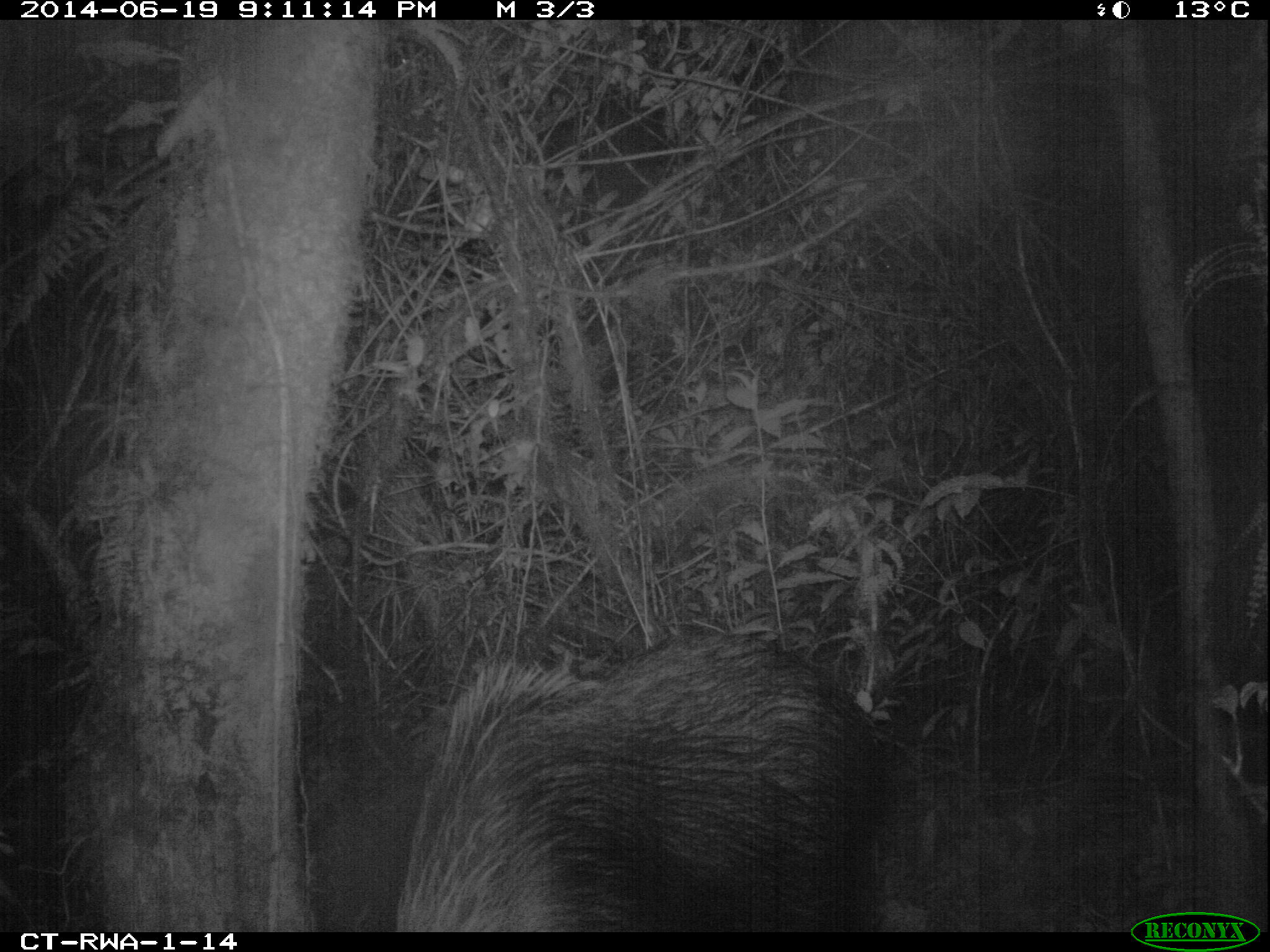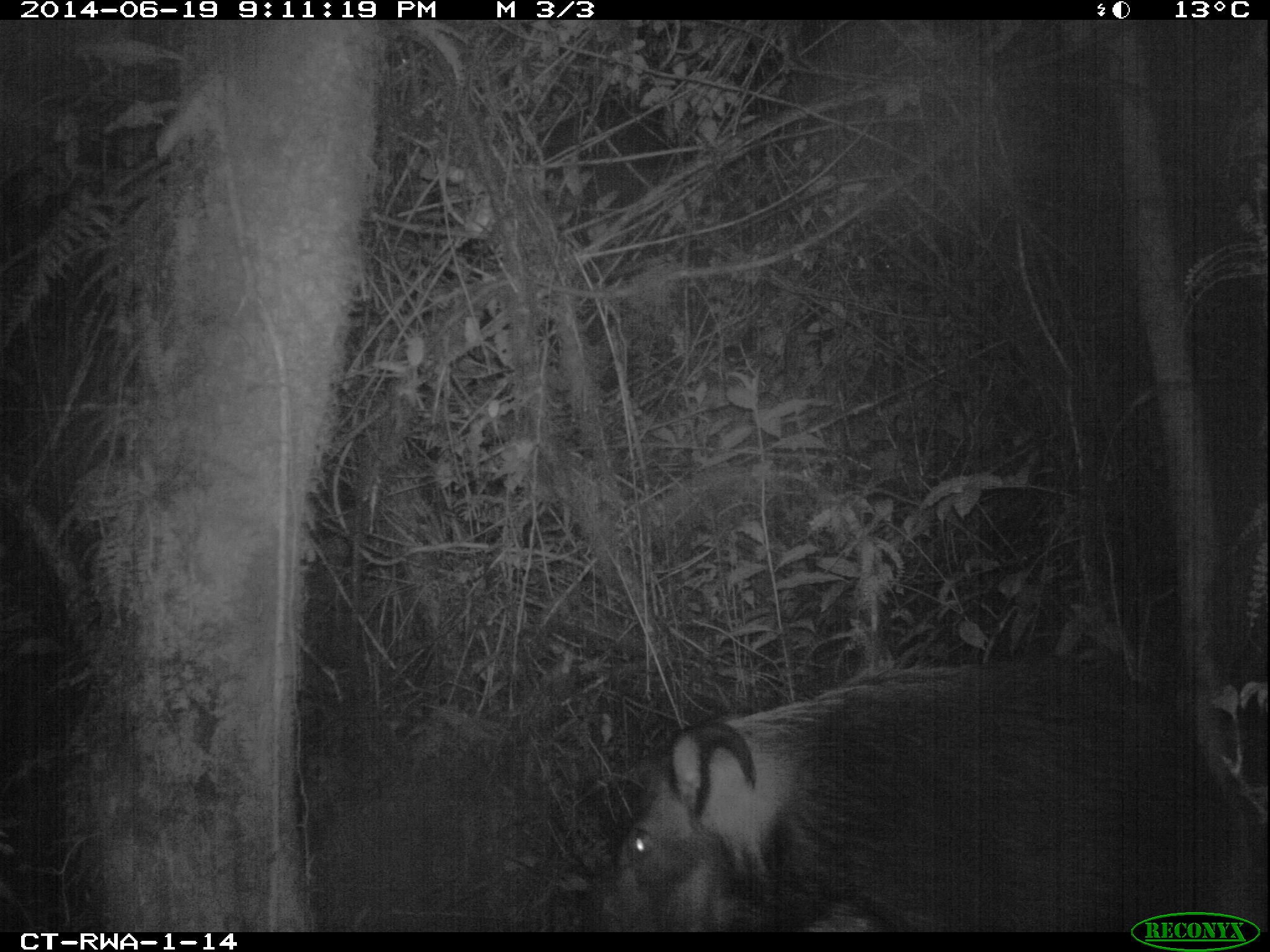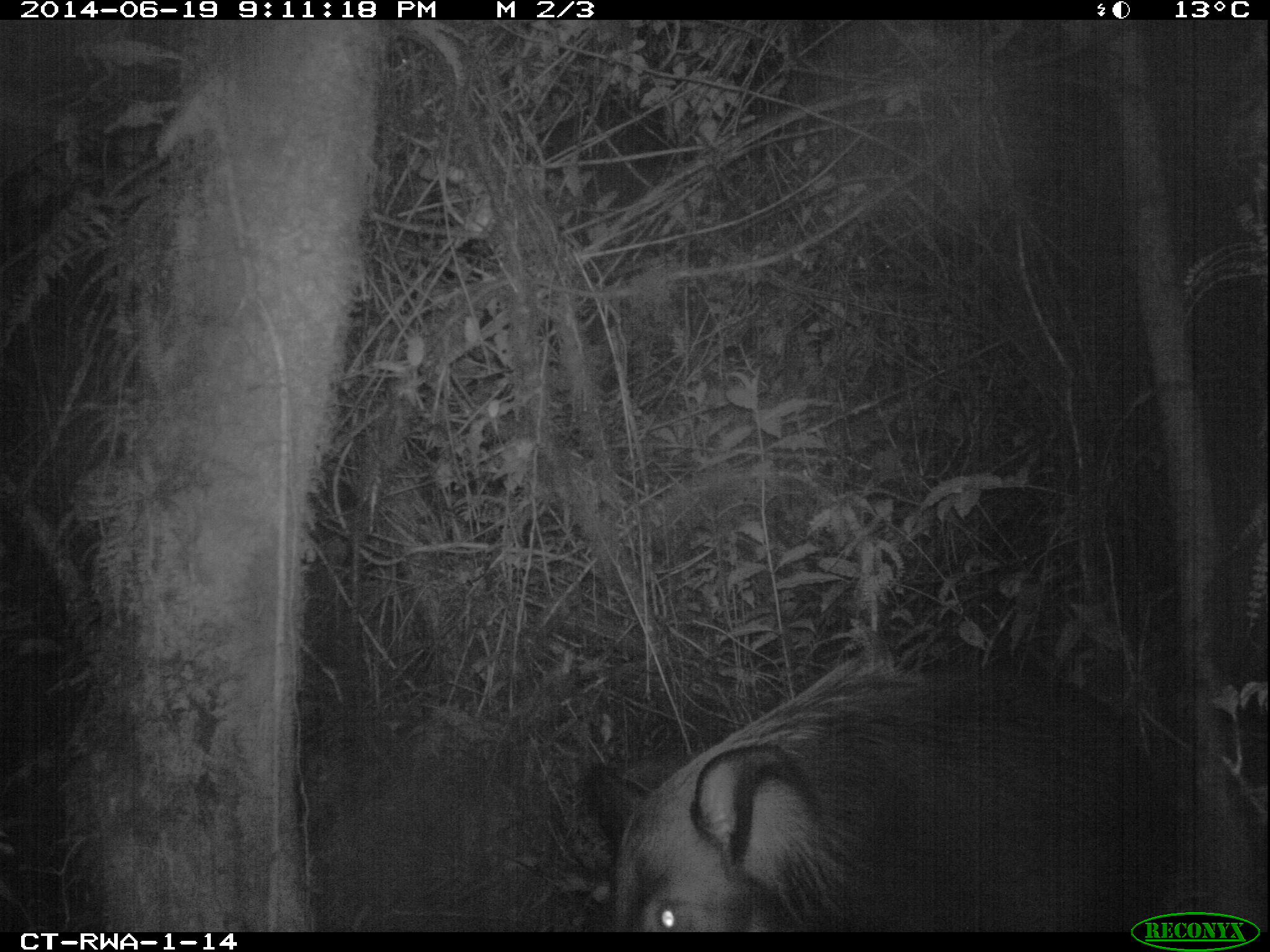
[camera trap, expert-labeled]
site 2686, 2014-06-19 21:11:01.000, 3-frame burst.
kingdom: Animalia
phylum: Chordata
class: Mammalia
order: Artiodactyla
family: Suidae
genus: Potamochoerus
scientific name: Potamochoerus larvatus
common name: bushpig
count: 1